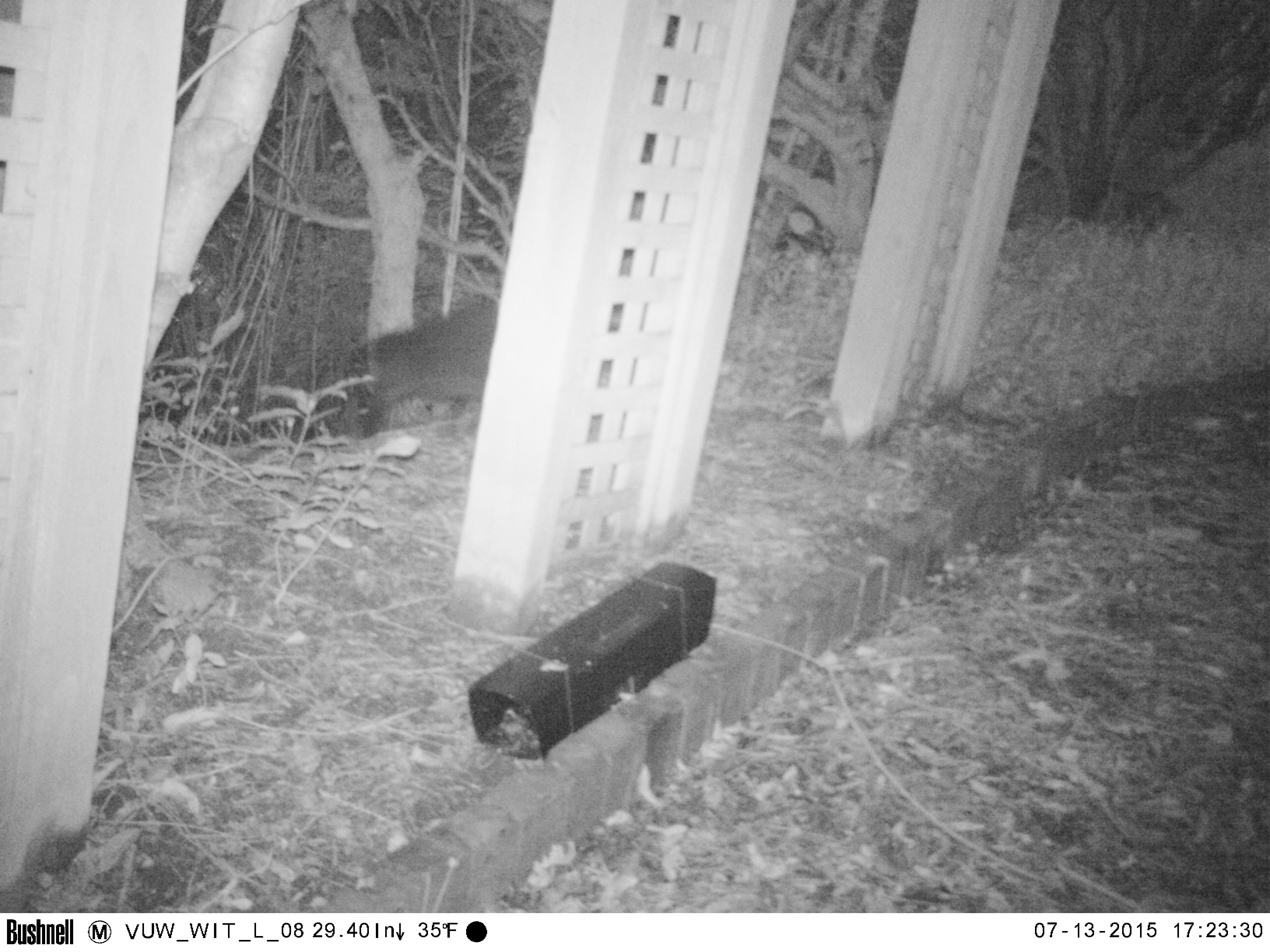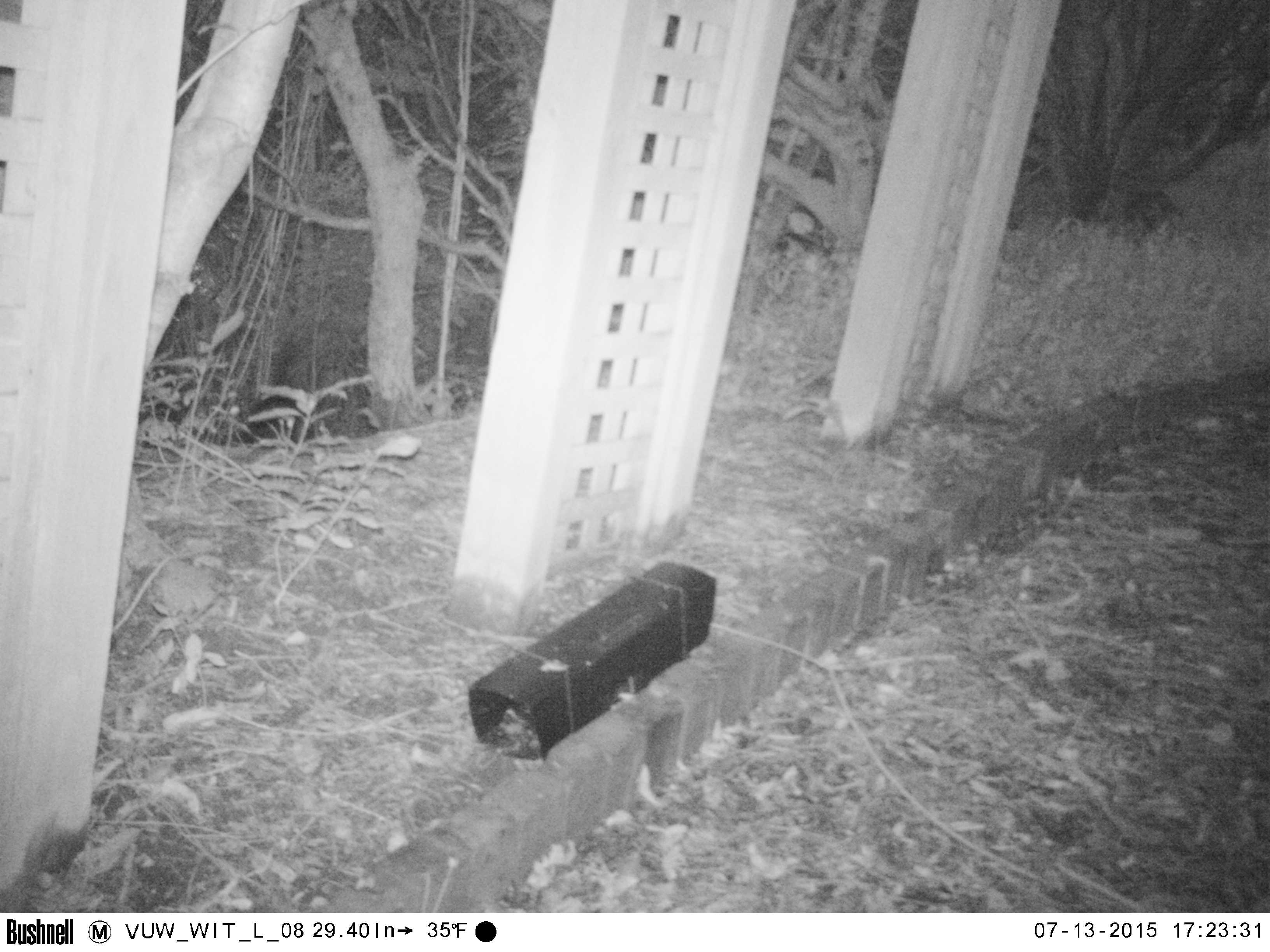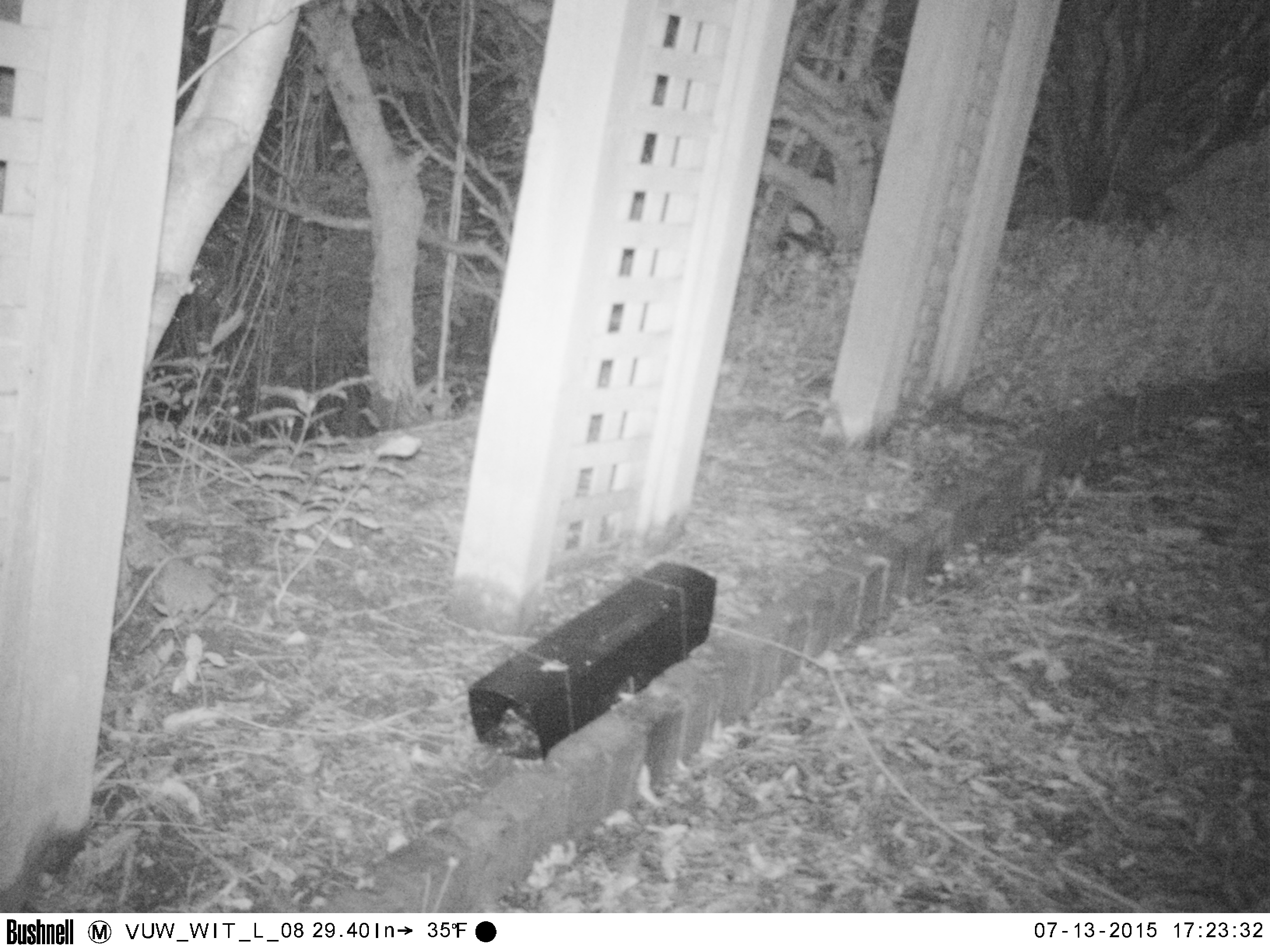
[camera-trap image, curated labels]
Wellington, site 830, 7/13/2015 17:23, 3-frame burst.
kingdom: Animalia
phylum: Chordata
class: Mammalia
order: Carnivora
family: Felidae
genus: Felis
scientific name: Felis catus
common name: cat